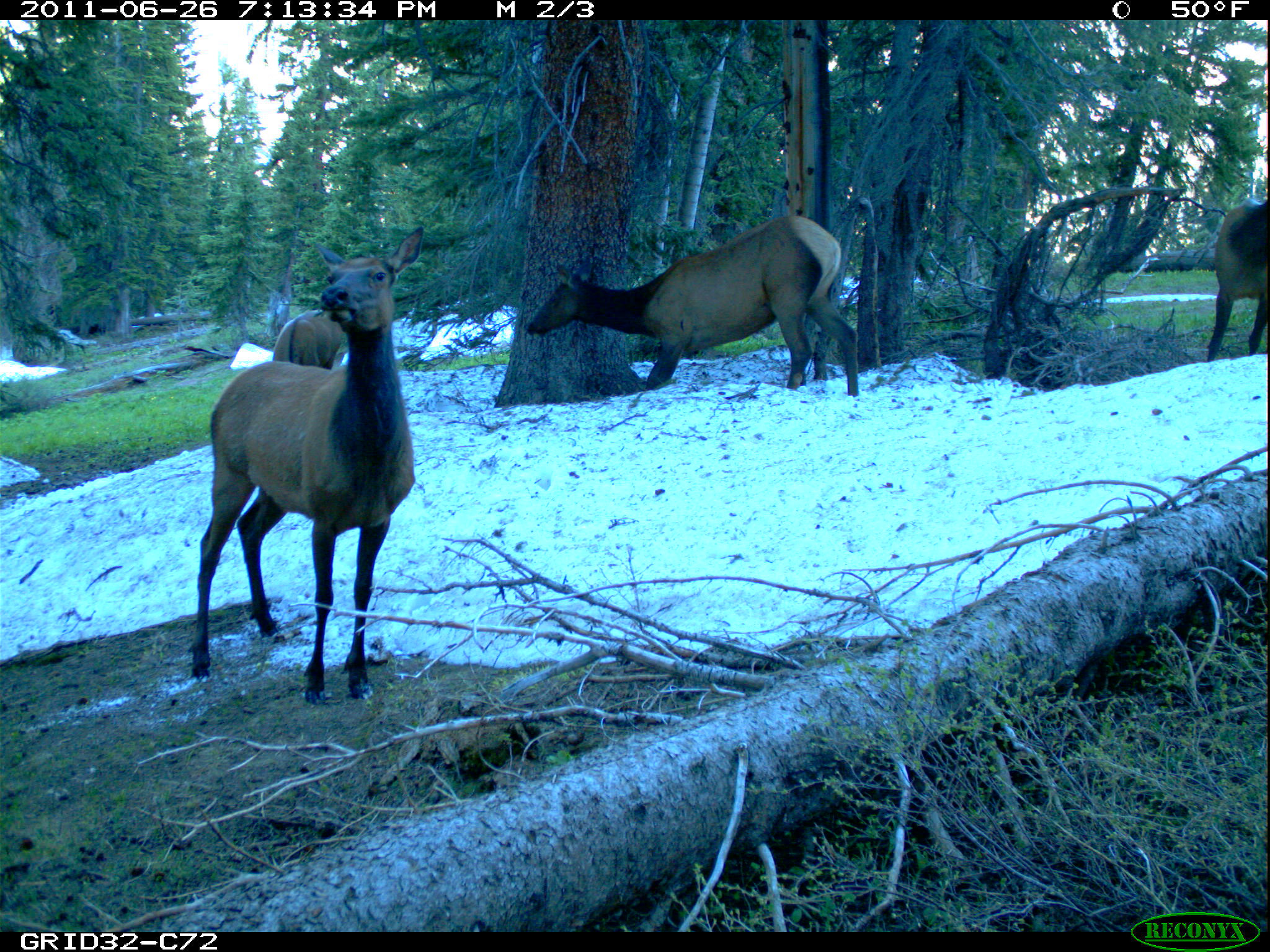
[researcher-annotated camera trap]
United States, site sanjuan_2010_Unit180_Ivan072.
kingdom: Animalia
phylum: Chordata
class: Mammalia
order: Artiodactyla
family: Cervidae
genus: Cervus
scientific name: Cervus elaphus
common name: red deer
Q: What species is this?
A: Cervus elaphus (red deer).